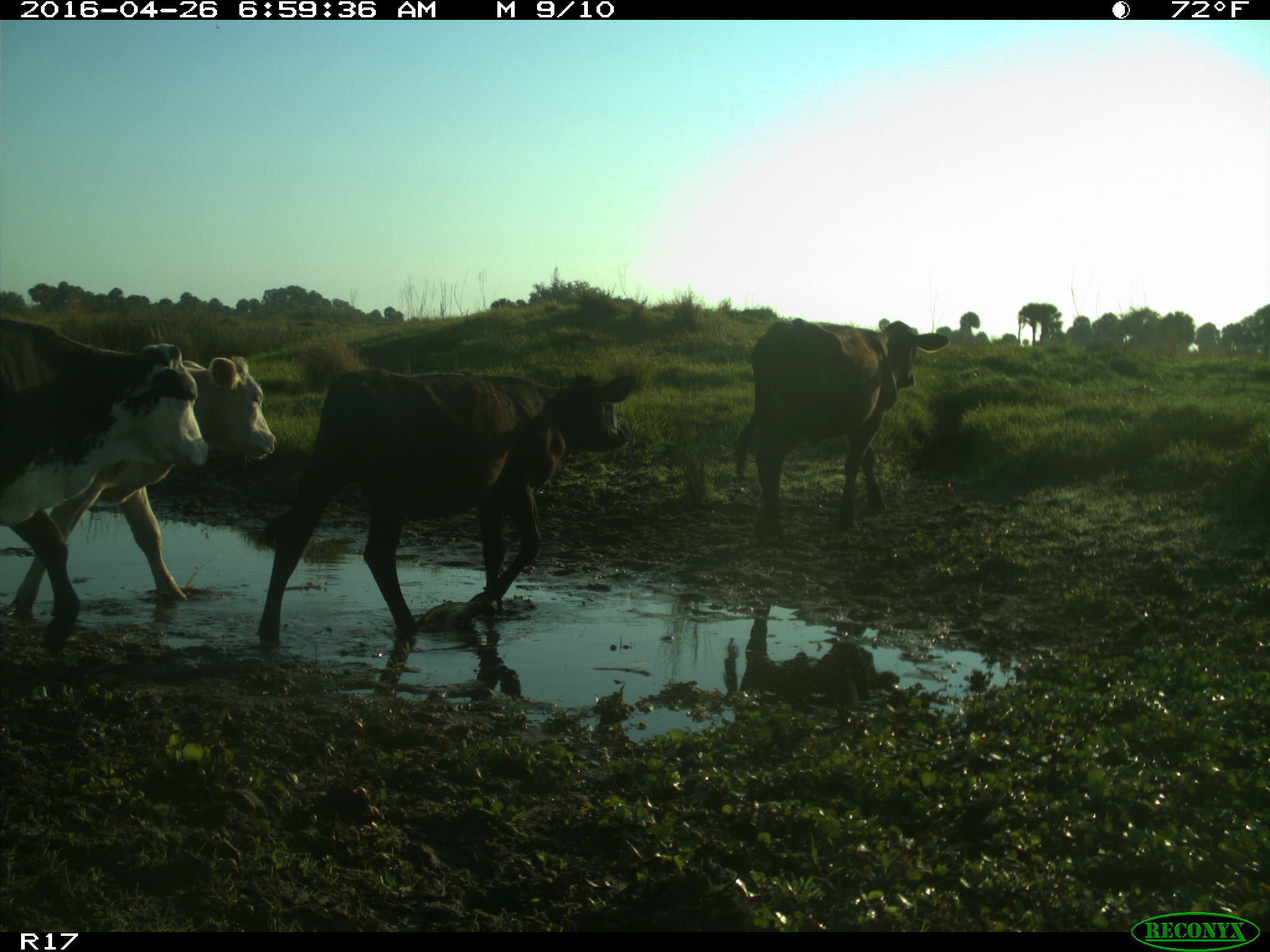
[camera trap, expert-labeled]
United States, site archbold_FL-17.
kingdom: Animalia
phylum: Chordata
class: Mammalia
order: Artiodactyla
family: Bovidae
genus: Bos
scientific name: Bos taurus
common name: domestic cow